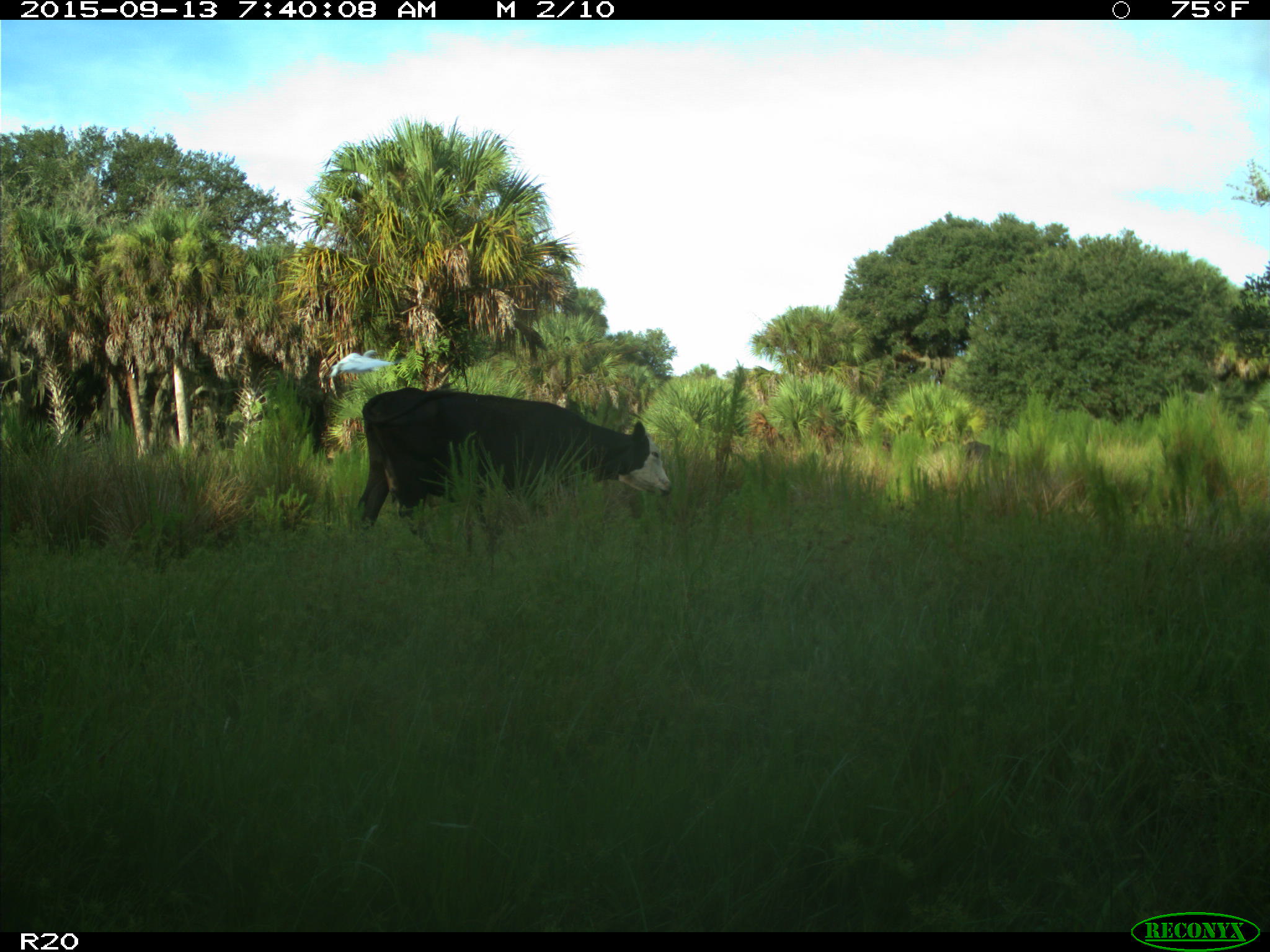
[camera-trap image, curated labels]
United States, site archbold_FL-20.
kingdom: Animalia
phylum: Chordata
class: Mammalia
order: Artiodactyla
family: Bovidae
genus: Bos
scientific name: Bos taurus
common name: domestic cow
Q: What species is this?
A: Bos taurus (domestic cow).